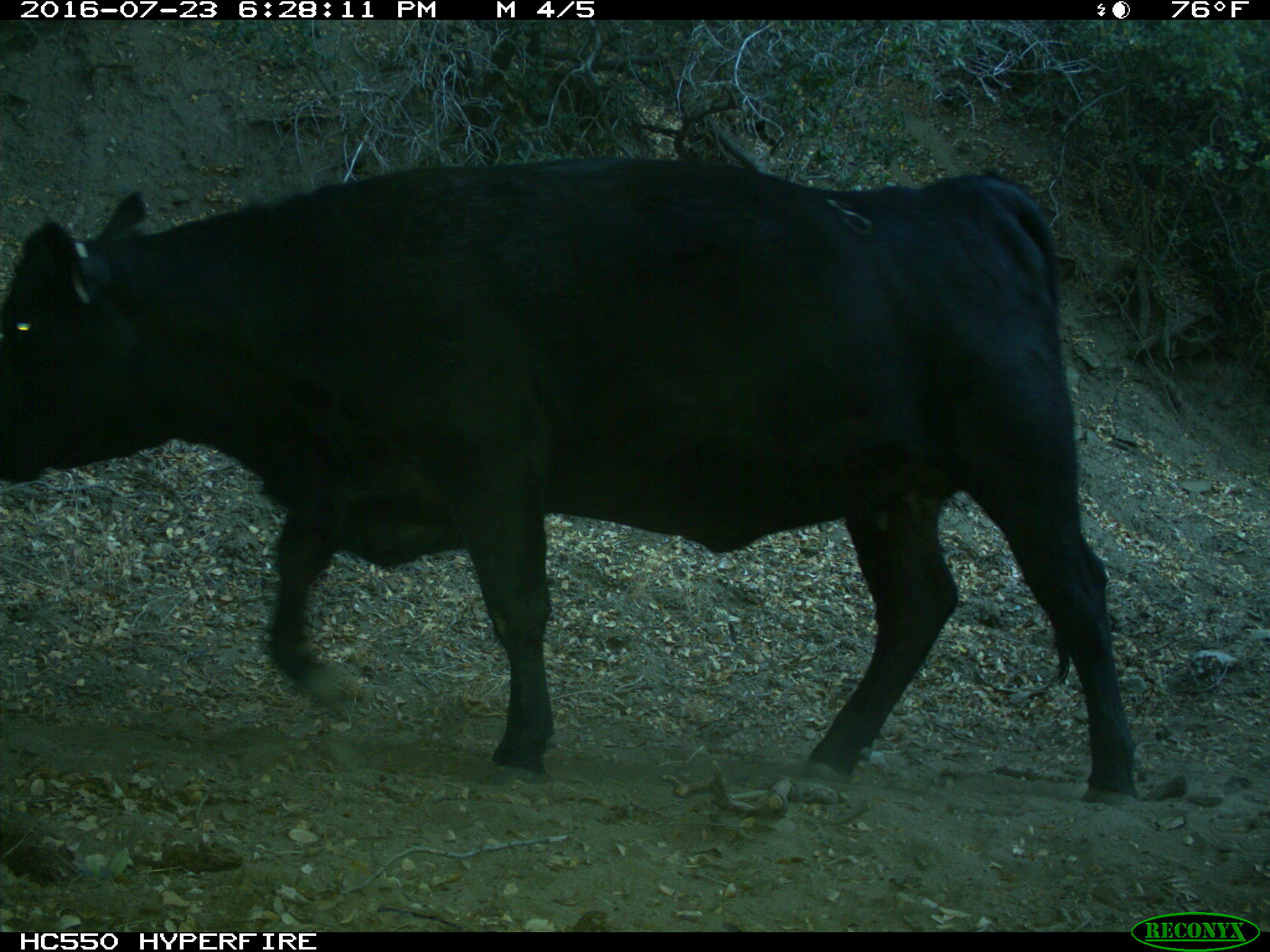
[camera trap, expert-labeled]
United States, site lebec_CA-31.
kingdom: Animalia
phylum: Chordata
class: Mammalia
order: Artiodactyla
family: Bovidae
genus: Bos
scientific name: Bos taurus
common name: domestic cow